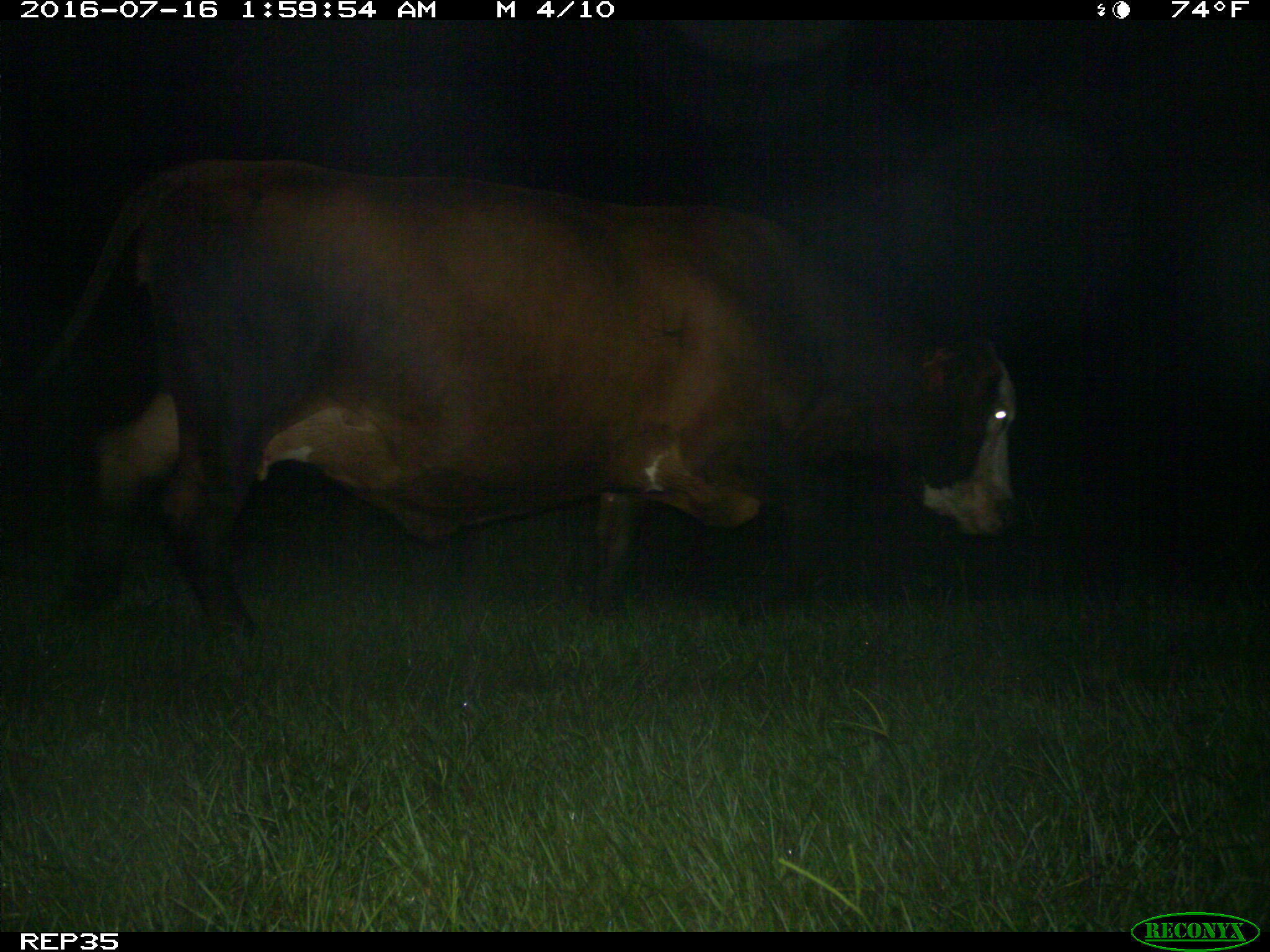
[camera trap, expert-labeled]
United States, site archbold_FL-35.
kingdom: Animalia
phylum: Chordata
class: Mammalia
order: Artiodactyla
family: Bovidae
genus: Bos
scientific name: Bos taurus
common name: domestic cow